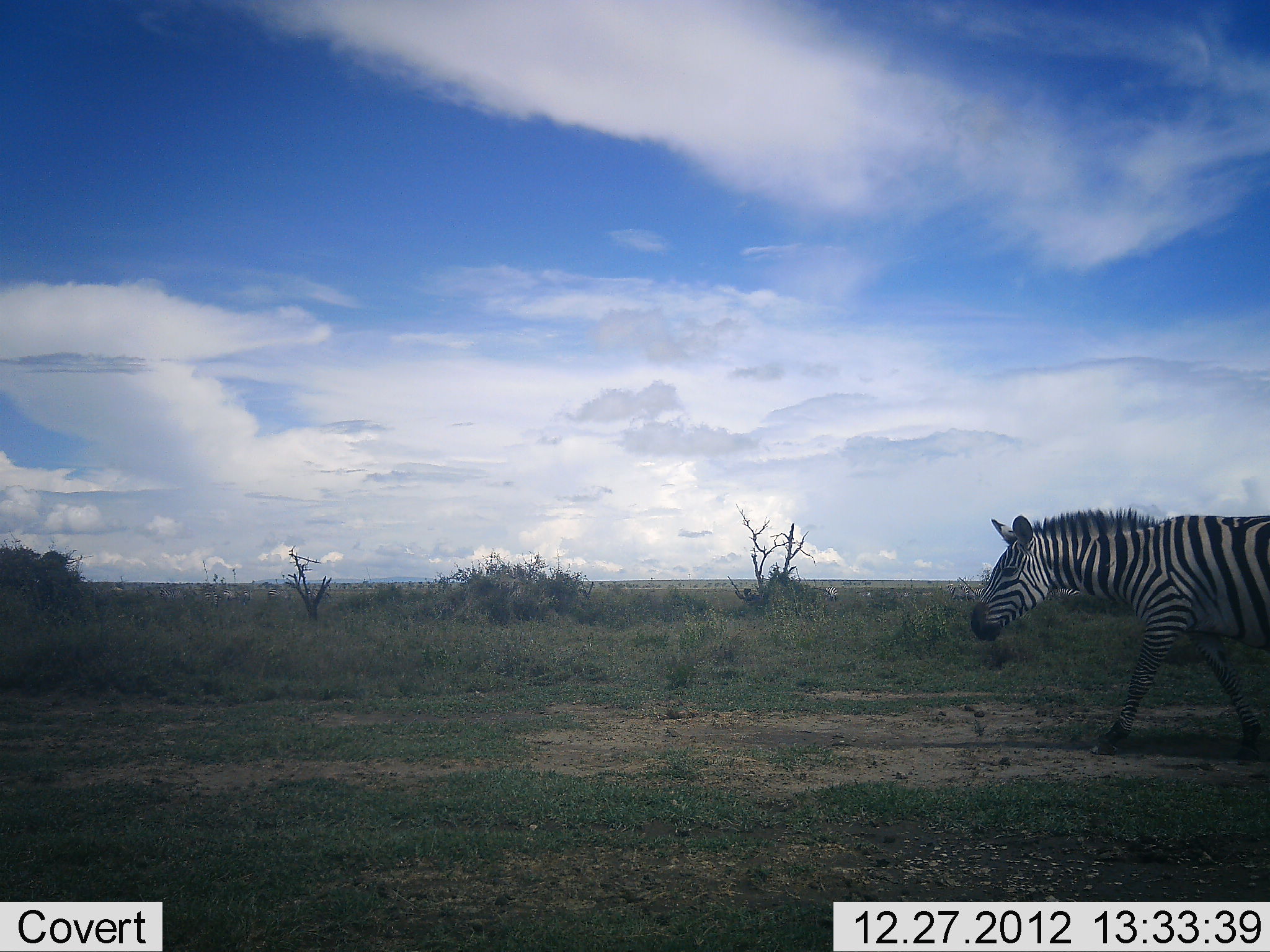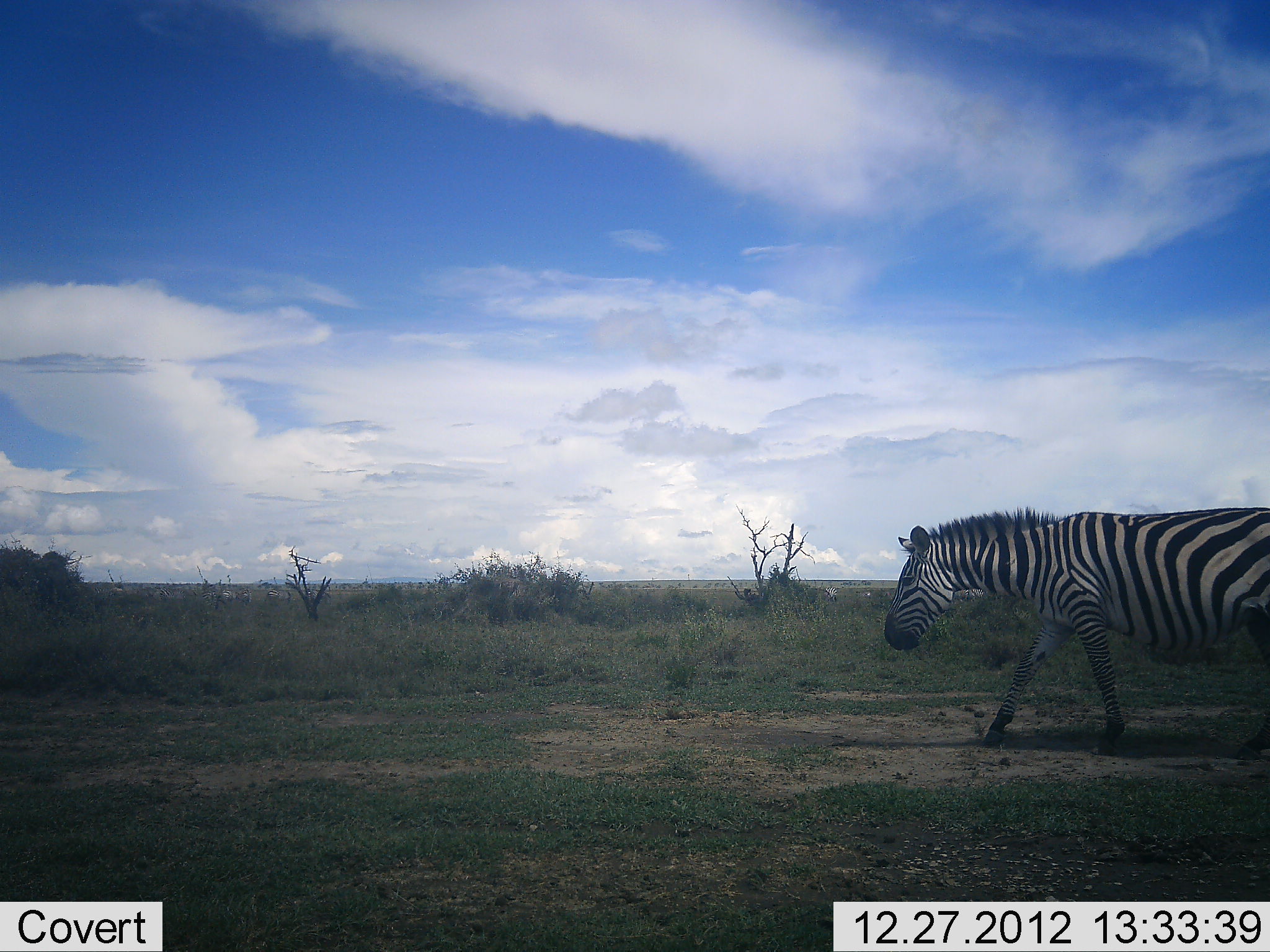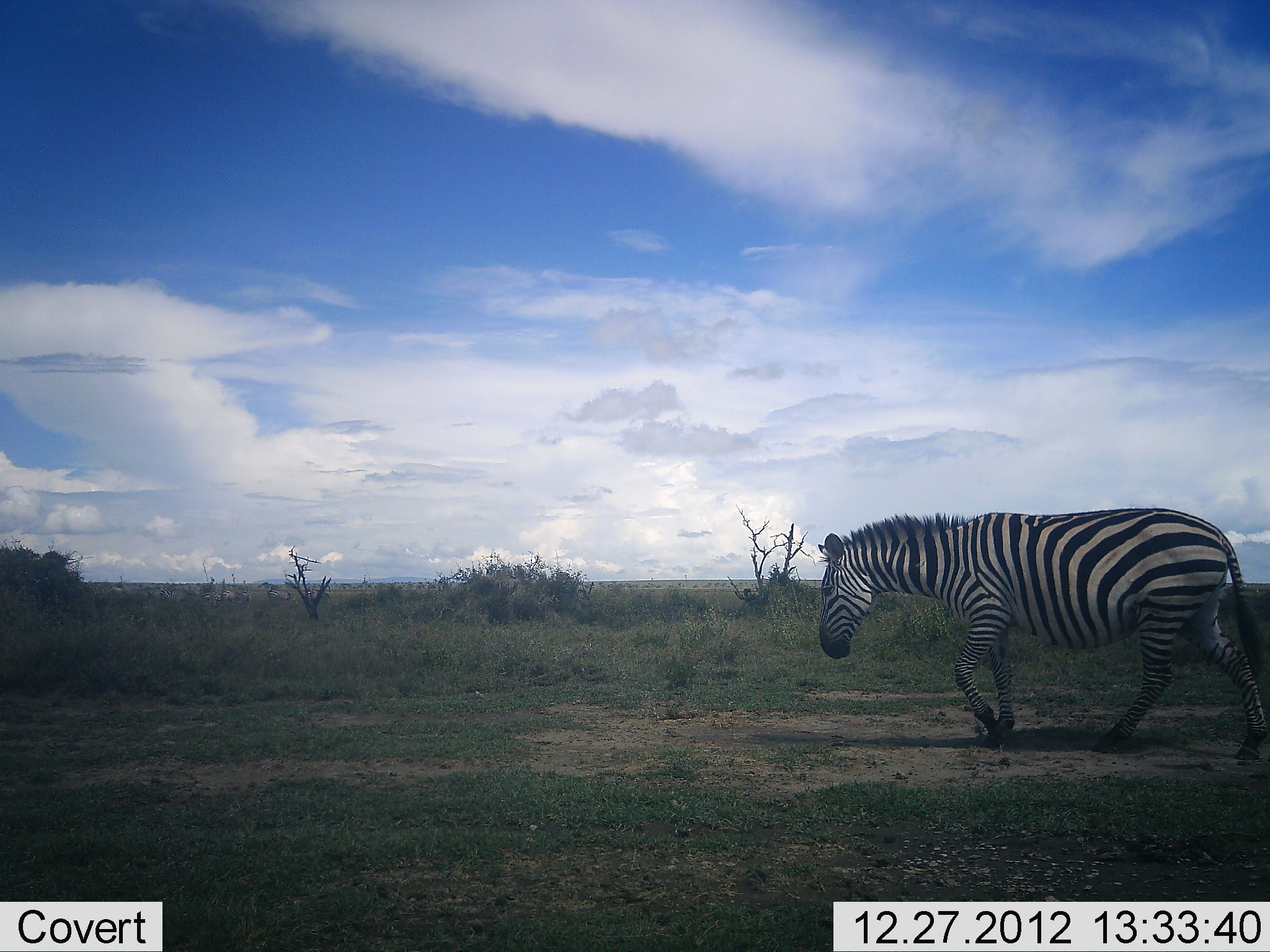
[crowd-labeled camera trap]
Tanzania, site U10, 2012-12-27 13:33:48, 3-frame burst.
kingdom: Animalia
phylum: Chordata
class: Mammalia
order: Perissodactyla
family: Equidae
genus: Equus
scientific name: Equus quagga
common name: plains zebra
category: zebra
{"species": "zebra (plains zebra) (Equus quagga)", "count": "1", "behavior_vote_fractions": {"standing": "0%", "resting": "0%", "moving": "100%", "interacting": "0%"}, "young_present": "0%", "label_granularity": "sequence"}